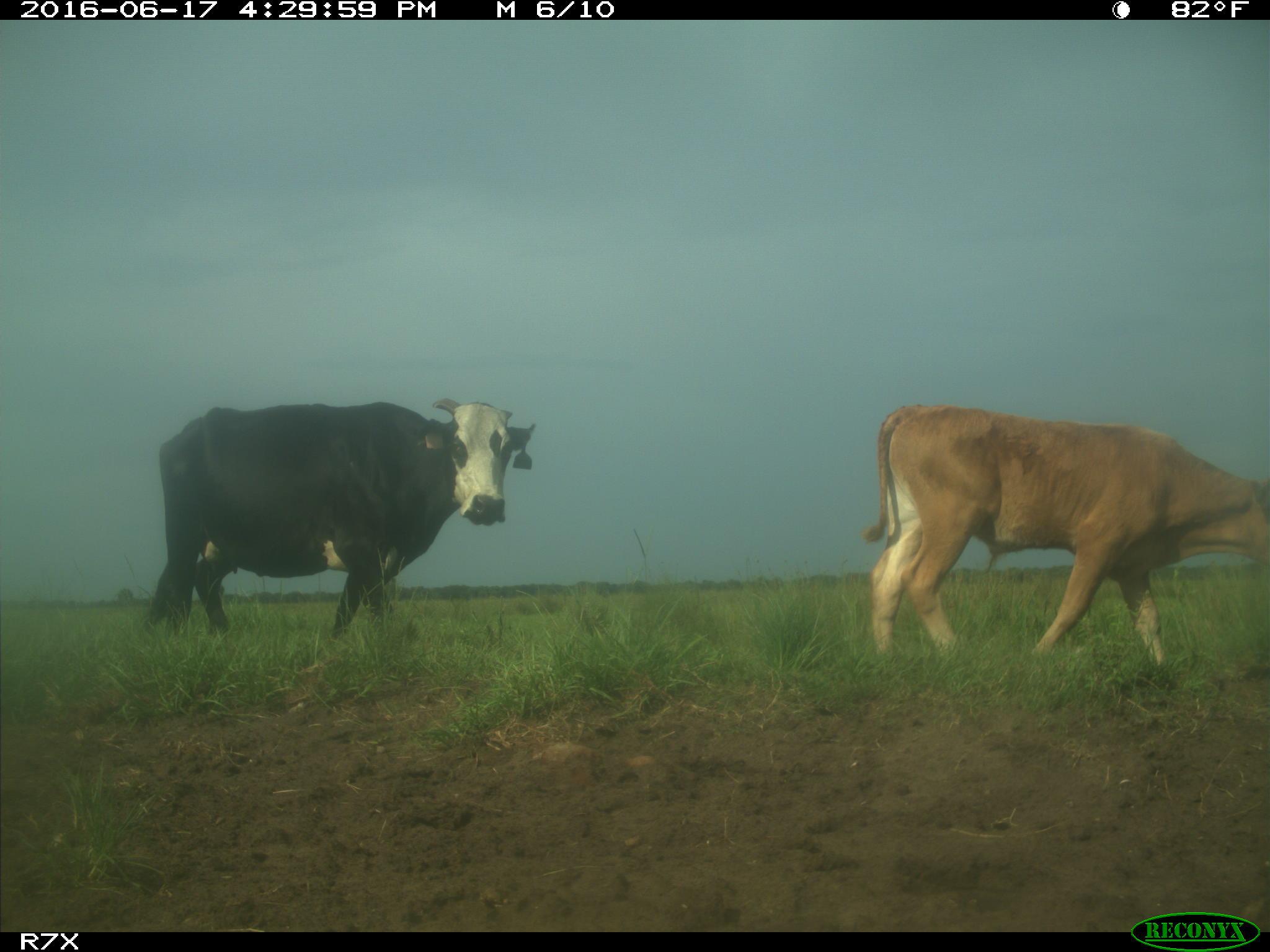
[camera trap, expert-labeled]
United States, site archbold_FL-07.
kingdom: Animalia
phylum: Chordata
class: Mammalia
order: Artiodactyla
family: Bovidae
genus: Bos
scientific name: Bos taurus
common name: domestic cow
Bos taurus (domestic cow).